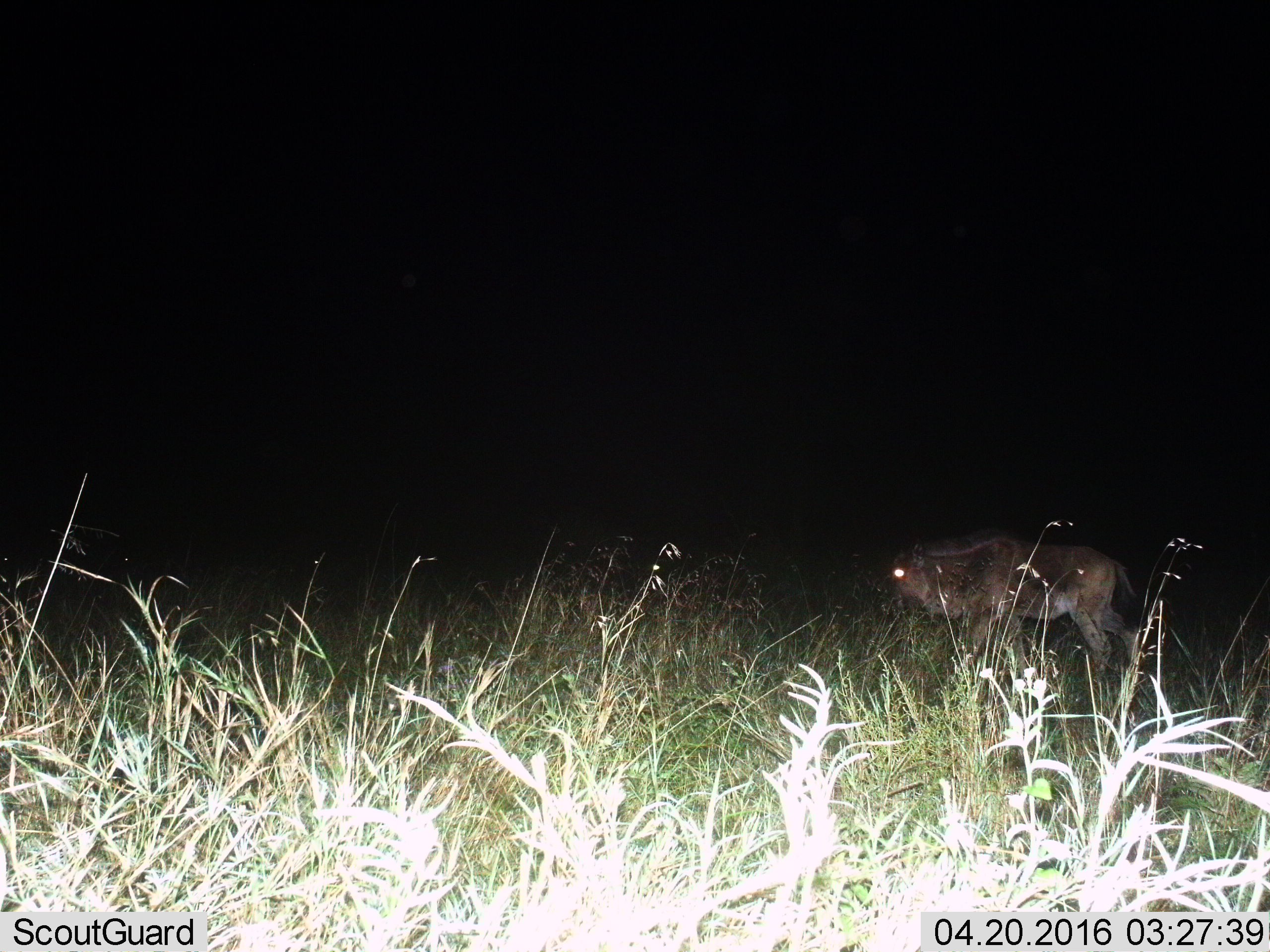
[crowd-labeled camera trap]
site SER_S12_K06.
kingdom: Animalia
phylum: Chordata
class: Mammalia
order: Artiodactyla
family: Bovidae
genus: Connochaetes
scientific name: Connochaetes taurinus taurinus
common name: blue wildebeest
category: wildebeestblue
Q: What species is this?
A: Wildebeestblue (blue wildebeest) (Connochaetes taurinus taurinus).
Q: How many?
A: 1.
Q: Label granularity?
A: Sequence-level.